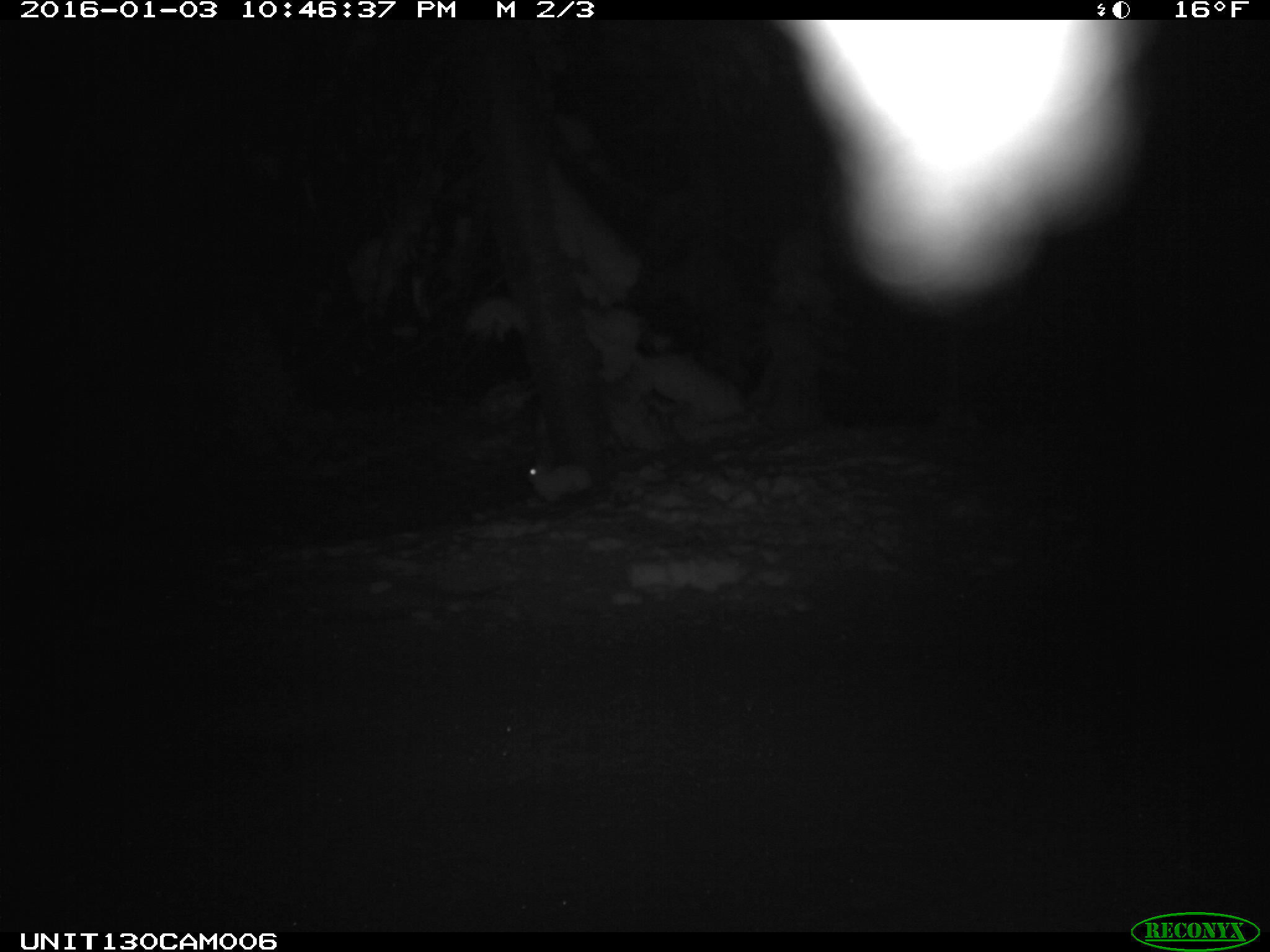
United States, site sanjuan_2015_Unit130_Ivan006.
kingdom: Animalia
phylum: Chordata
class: Mammalia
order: Lagomorpha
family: Leporidae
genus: Lepus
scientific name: Lepus americanus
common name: snowshoe hare